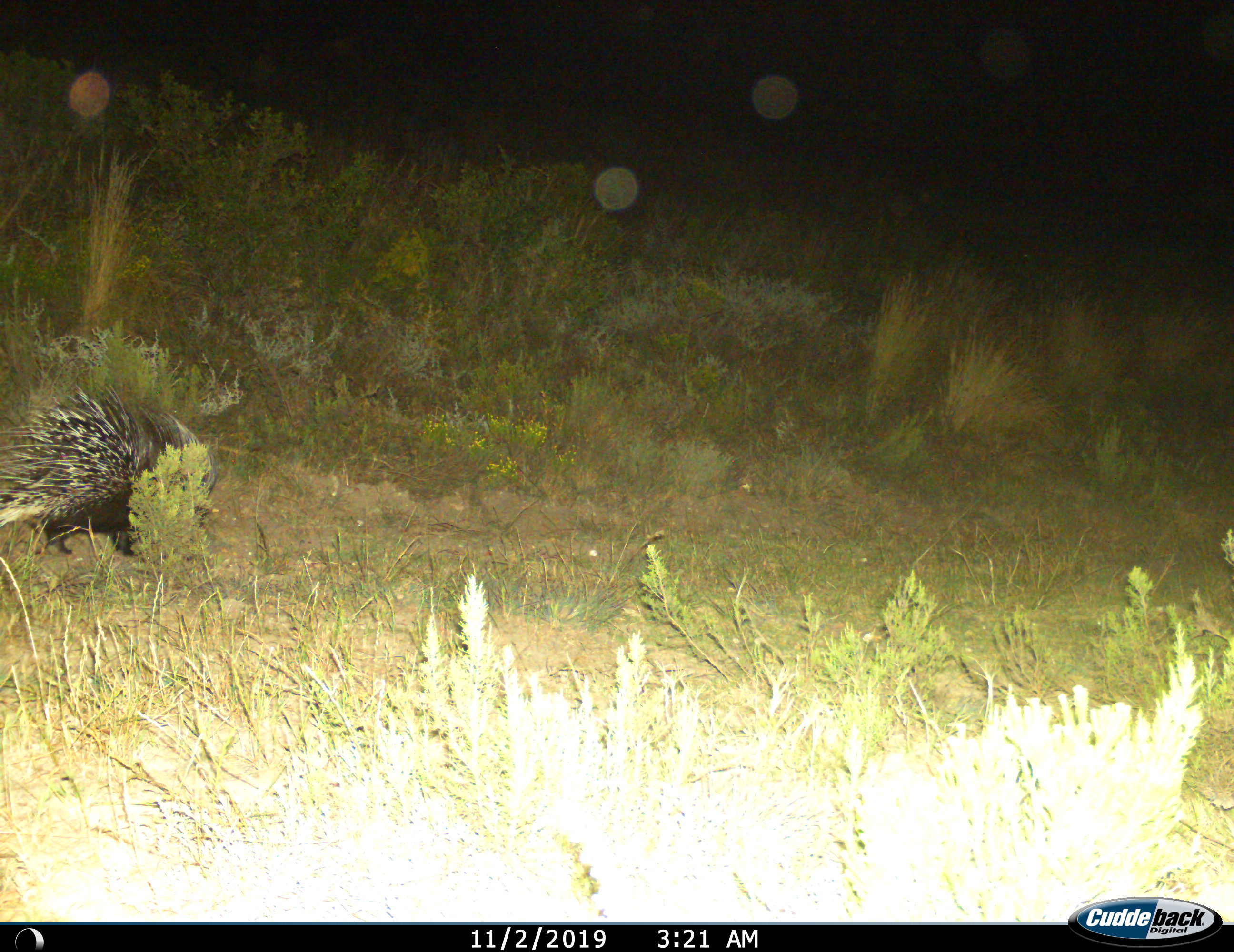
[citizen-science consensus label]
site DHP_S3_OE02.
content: unidentified animal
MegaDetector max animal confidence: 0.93